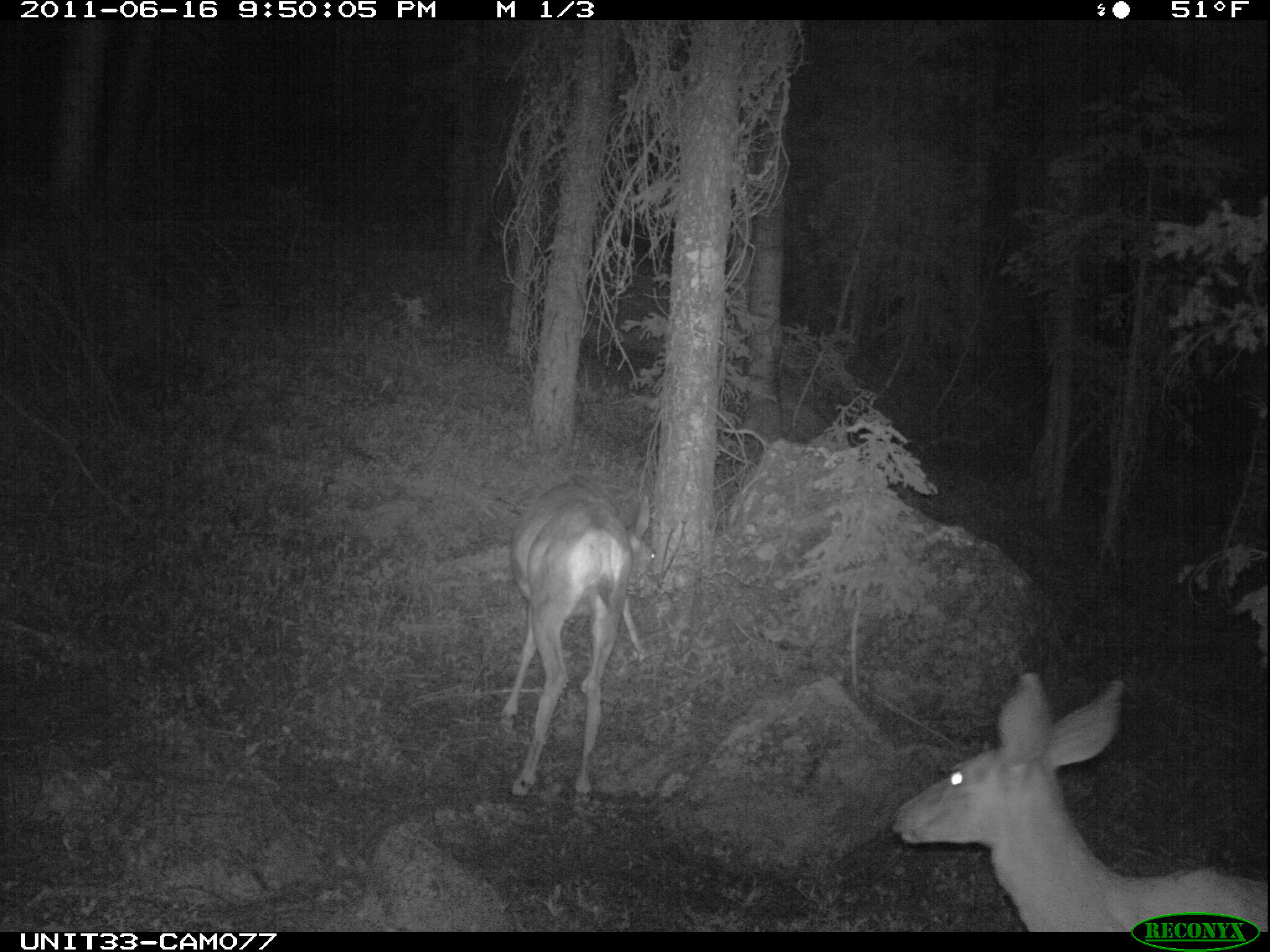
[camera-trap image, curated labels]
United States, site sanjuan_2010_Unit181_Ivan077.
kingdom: Animalia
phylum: Chordata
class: Mammalia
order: Artiodactyla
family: Cervidae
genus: Odocoileus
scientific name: Odocoileus hemionus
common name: mule deer